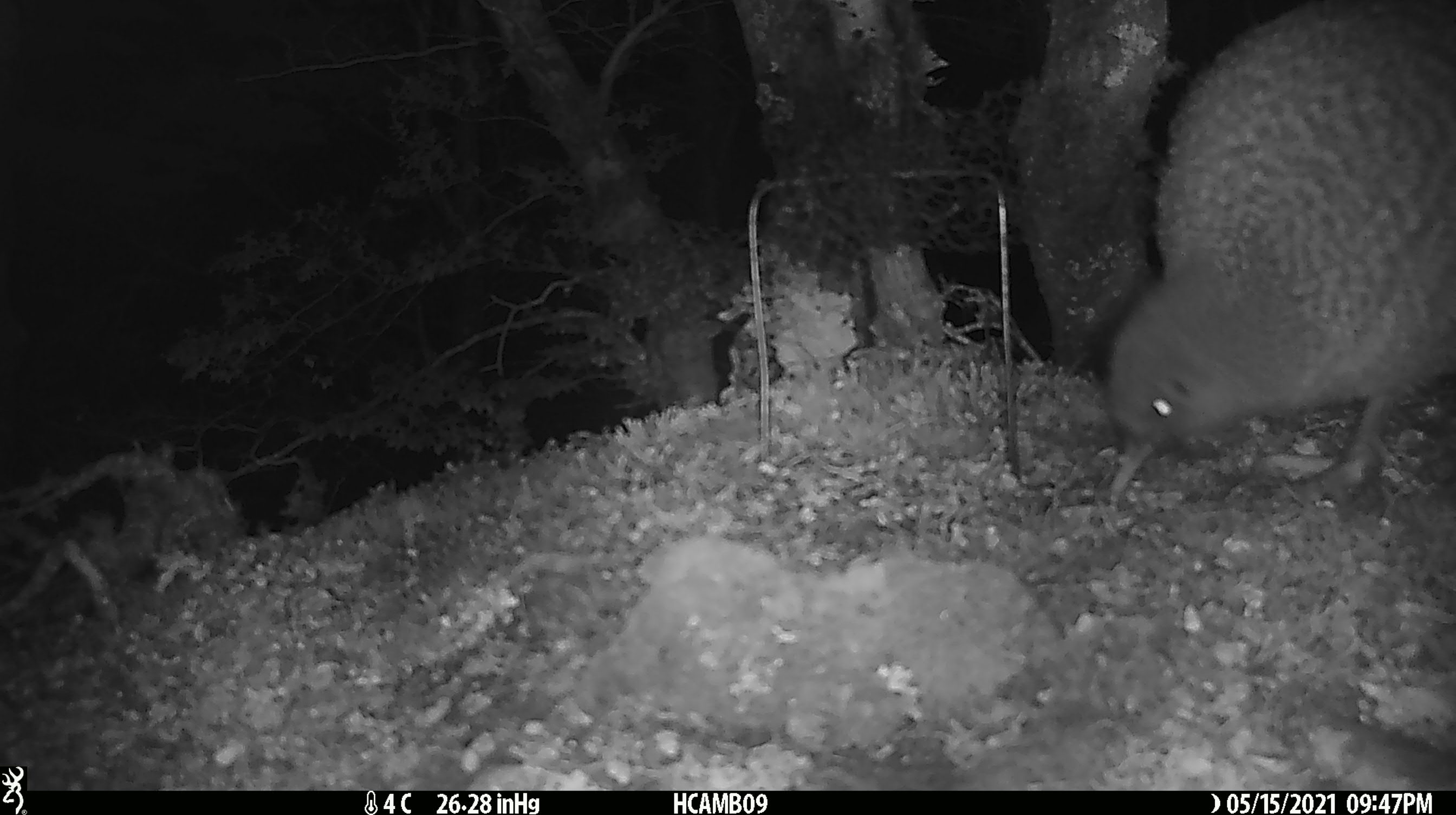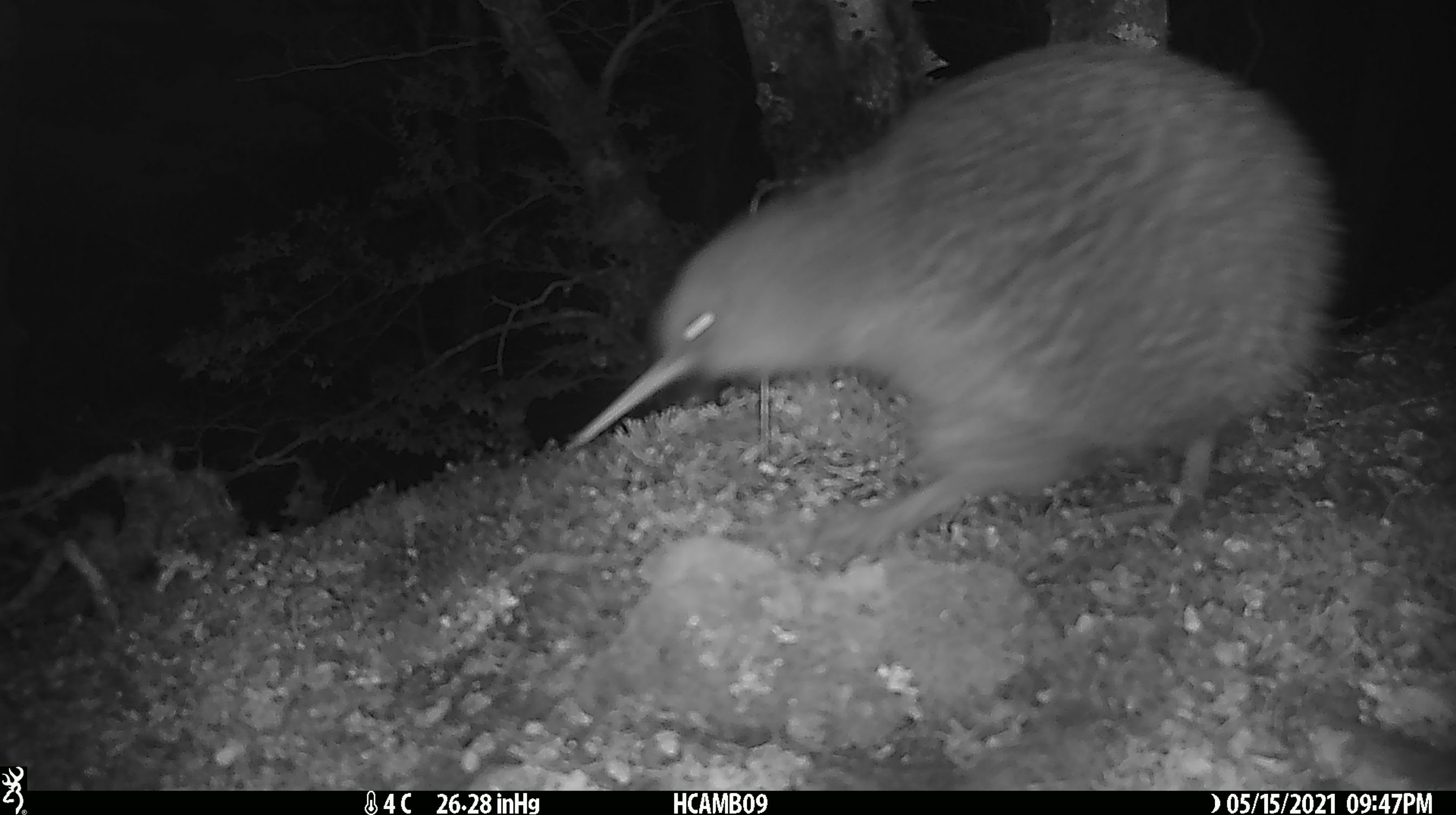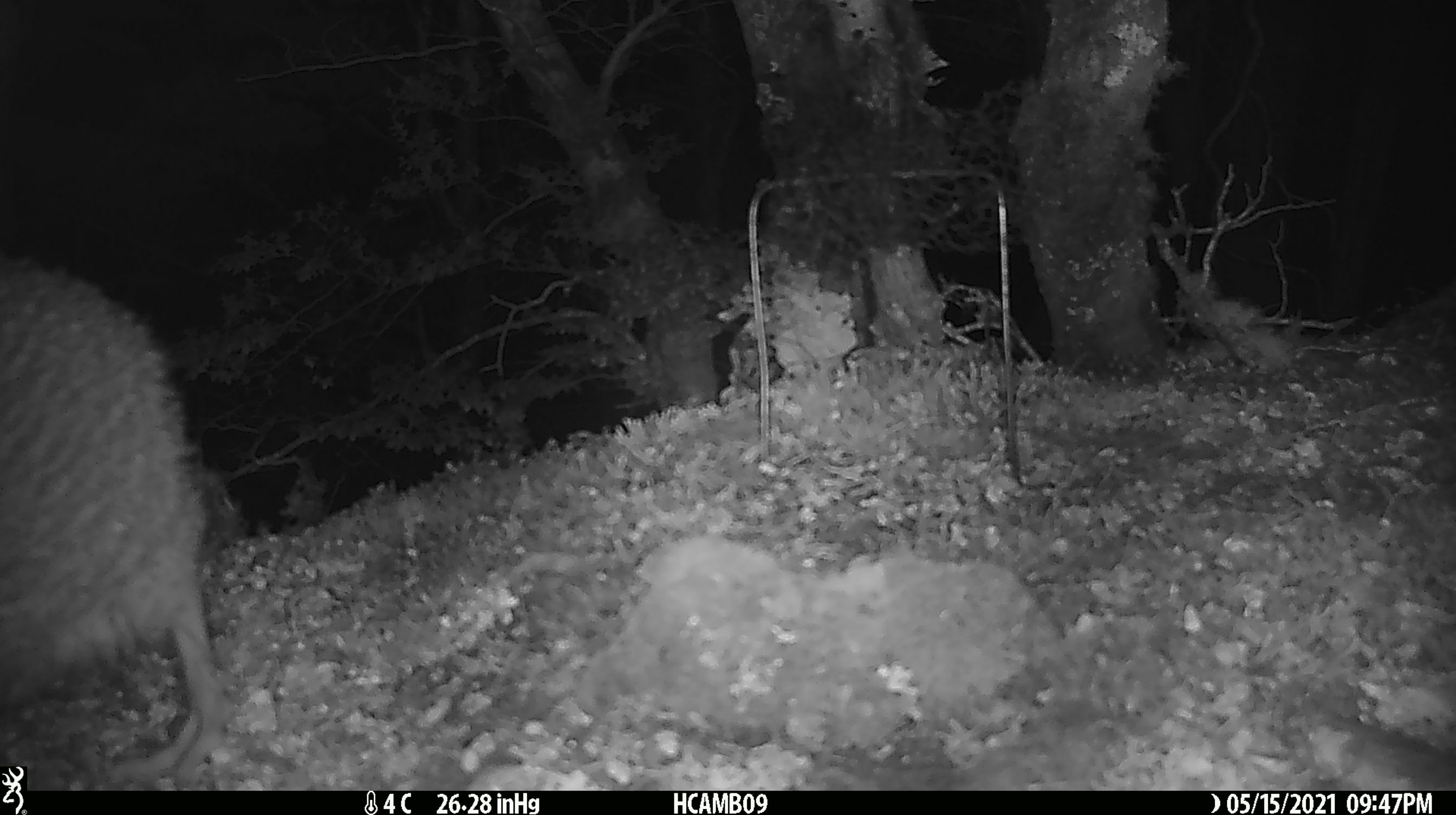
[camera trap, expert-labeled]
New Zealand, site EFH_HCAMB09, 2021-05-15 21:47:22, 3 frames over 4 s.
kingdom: Animalia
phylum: Chordata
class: Aves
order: Apterygiformes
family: Apterygidae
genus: Apteryx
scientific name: Apteryx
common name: kiwi